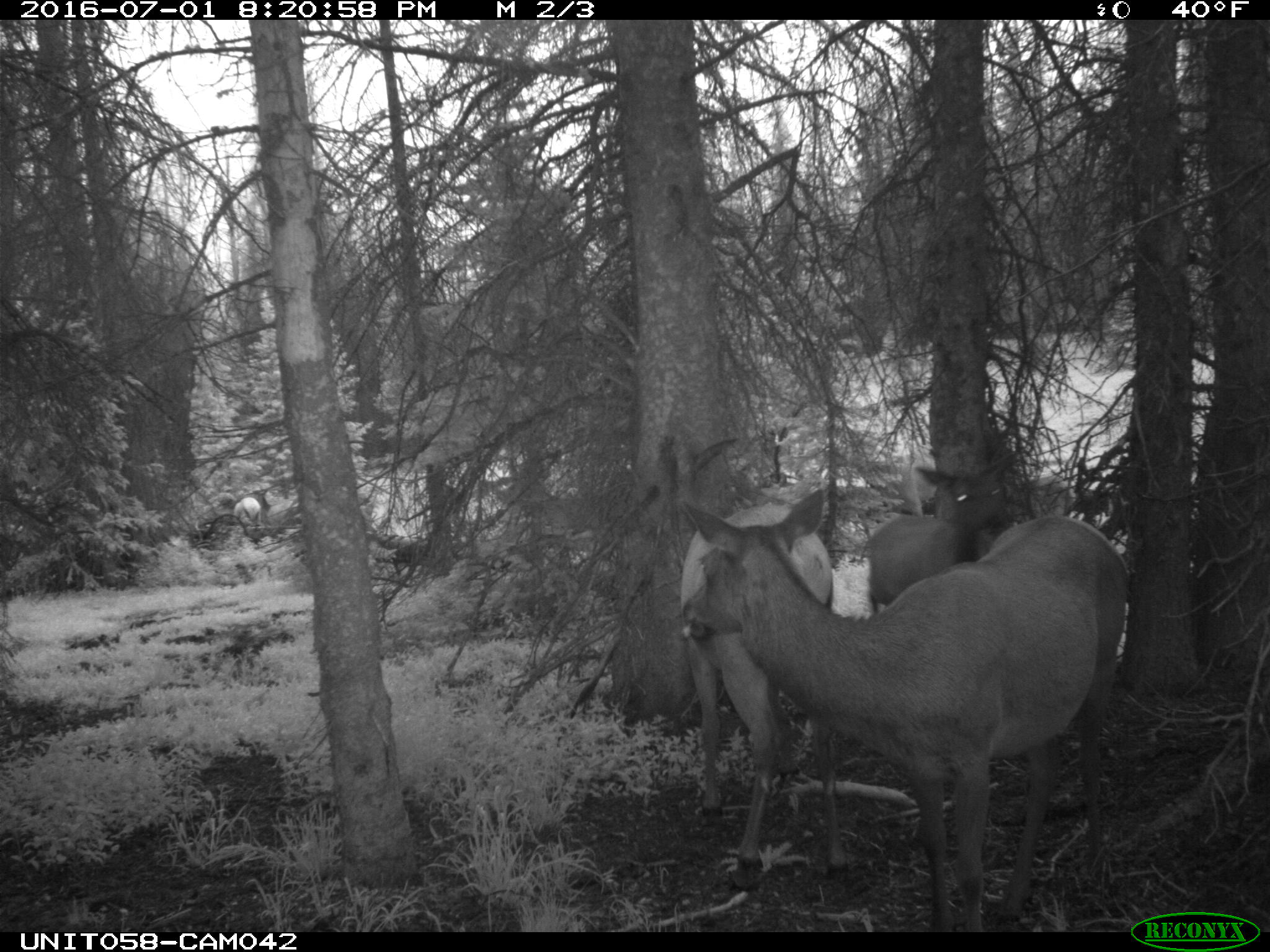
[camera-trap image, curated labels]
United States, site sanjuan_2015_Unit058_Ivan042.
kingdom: Animalia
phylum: Chordata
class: Mammalia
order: Artiodactyla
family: Cervidae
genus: Cervus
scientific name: Cervus elaphus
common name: red deer